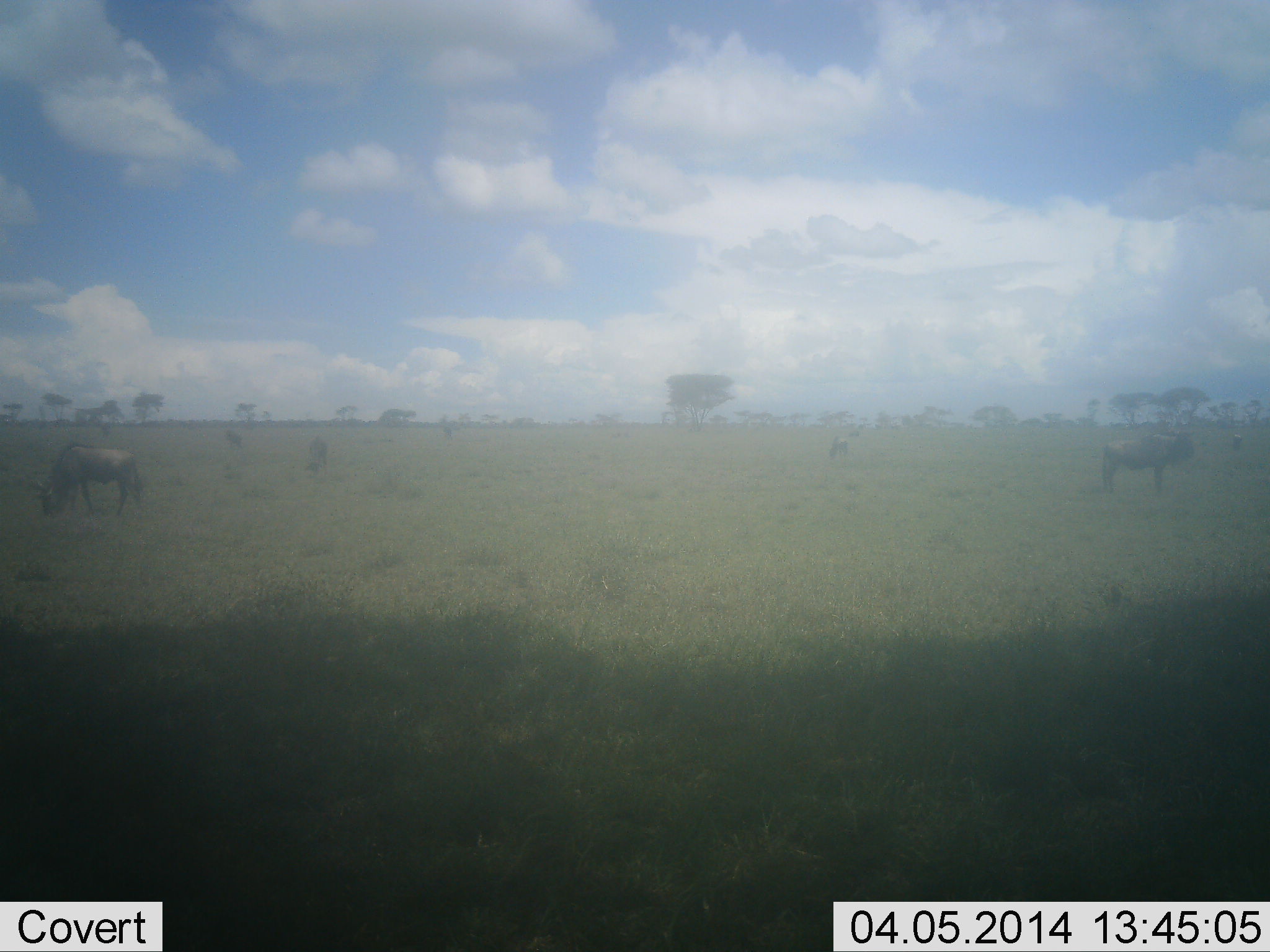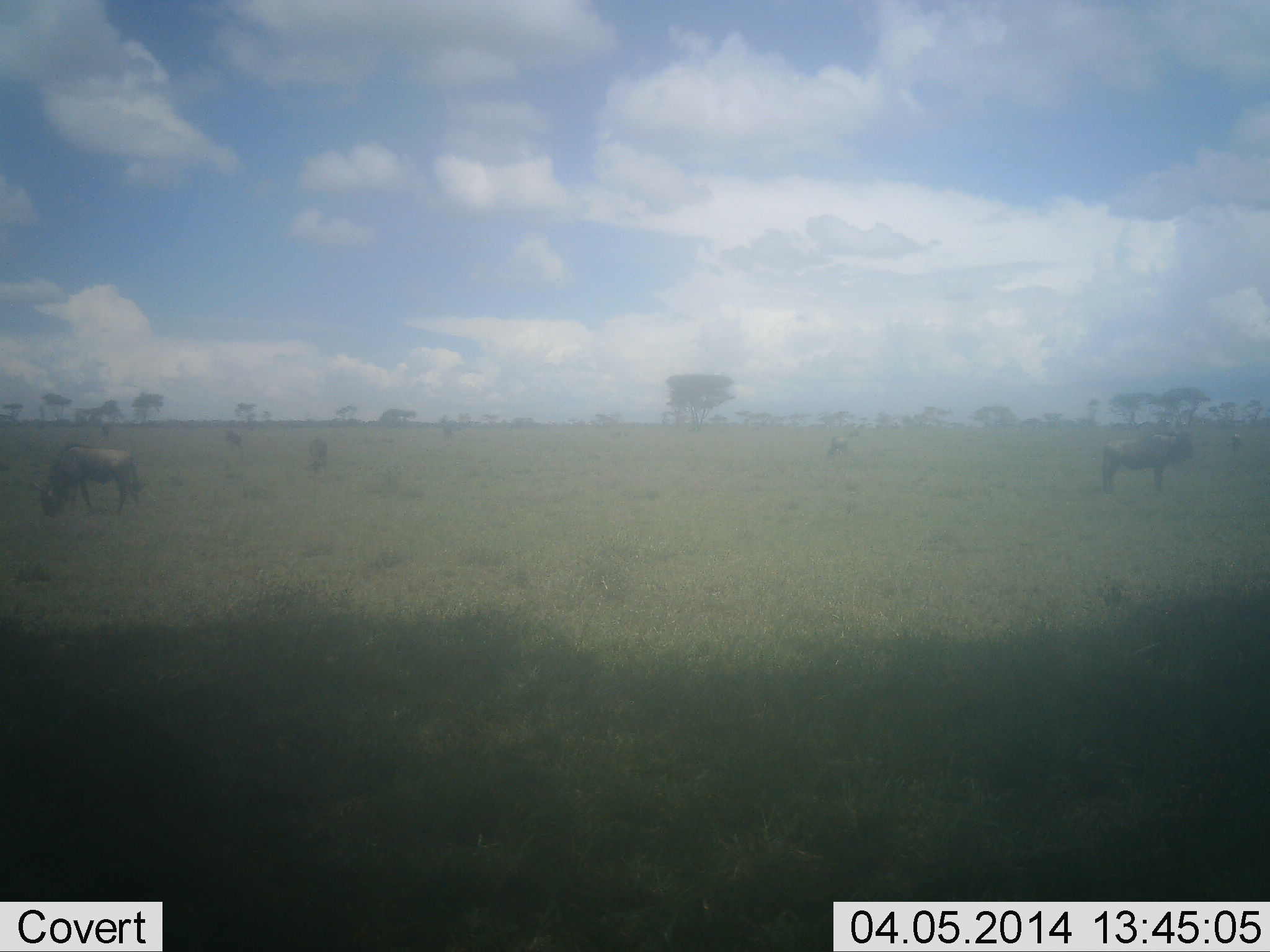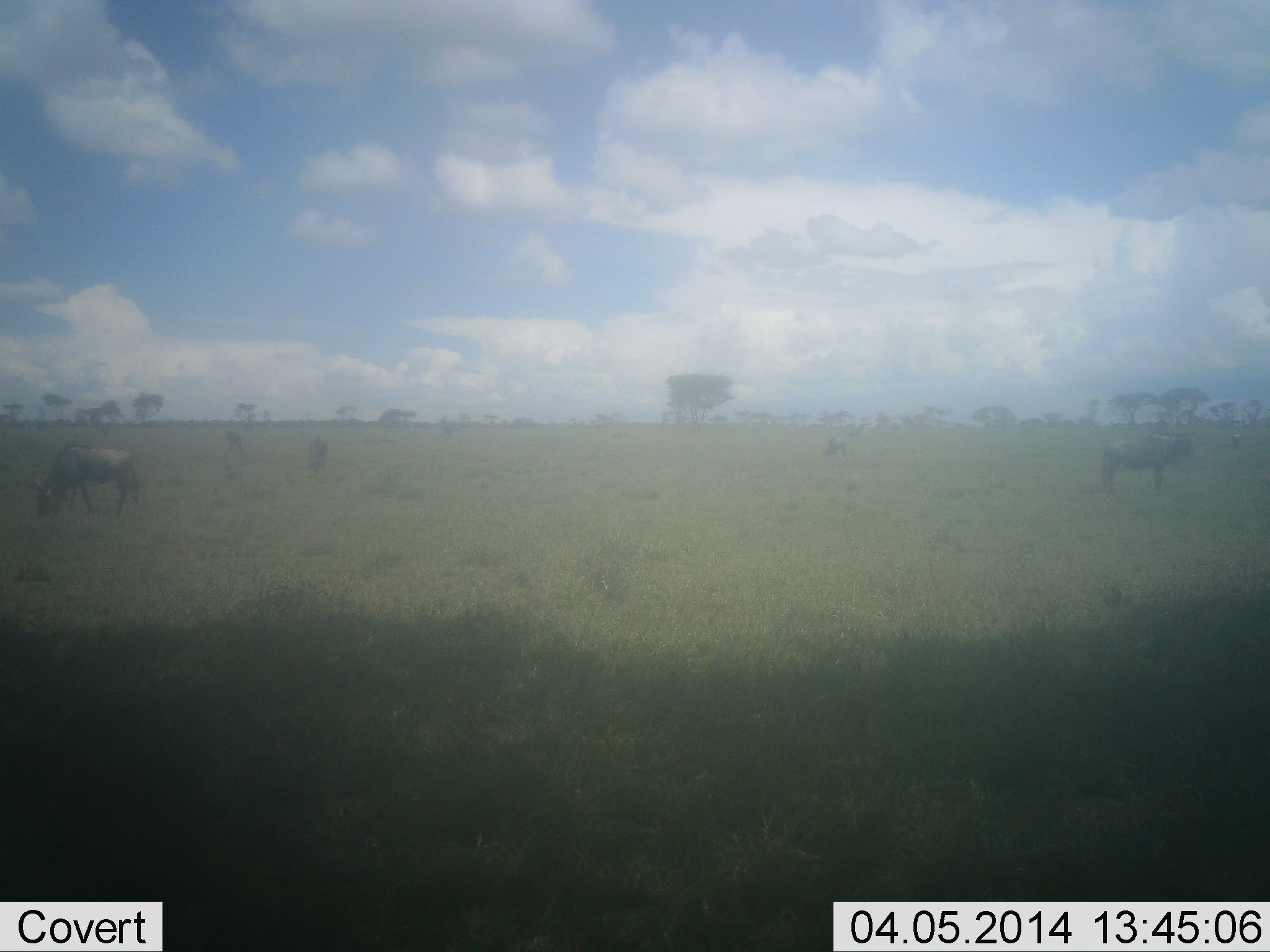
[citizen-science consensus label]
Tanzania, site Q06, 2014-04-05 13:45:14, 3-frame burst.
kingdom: Animalia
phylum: Chordata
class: Mammalia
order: Artiodactyla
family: Bovidae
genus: Connochaetes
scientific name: Connochaetes taurinus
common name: blue wildebeest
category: wildebeest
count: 5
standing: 70%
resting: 0%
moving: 0%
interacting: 0%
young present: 0%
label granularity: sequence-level